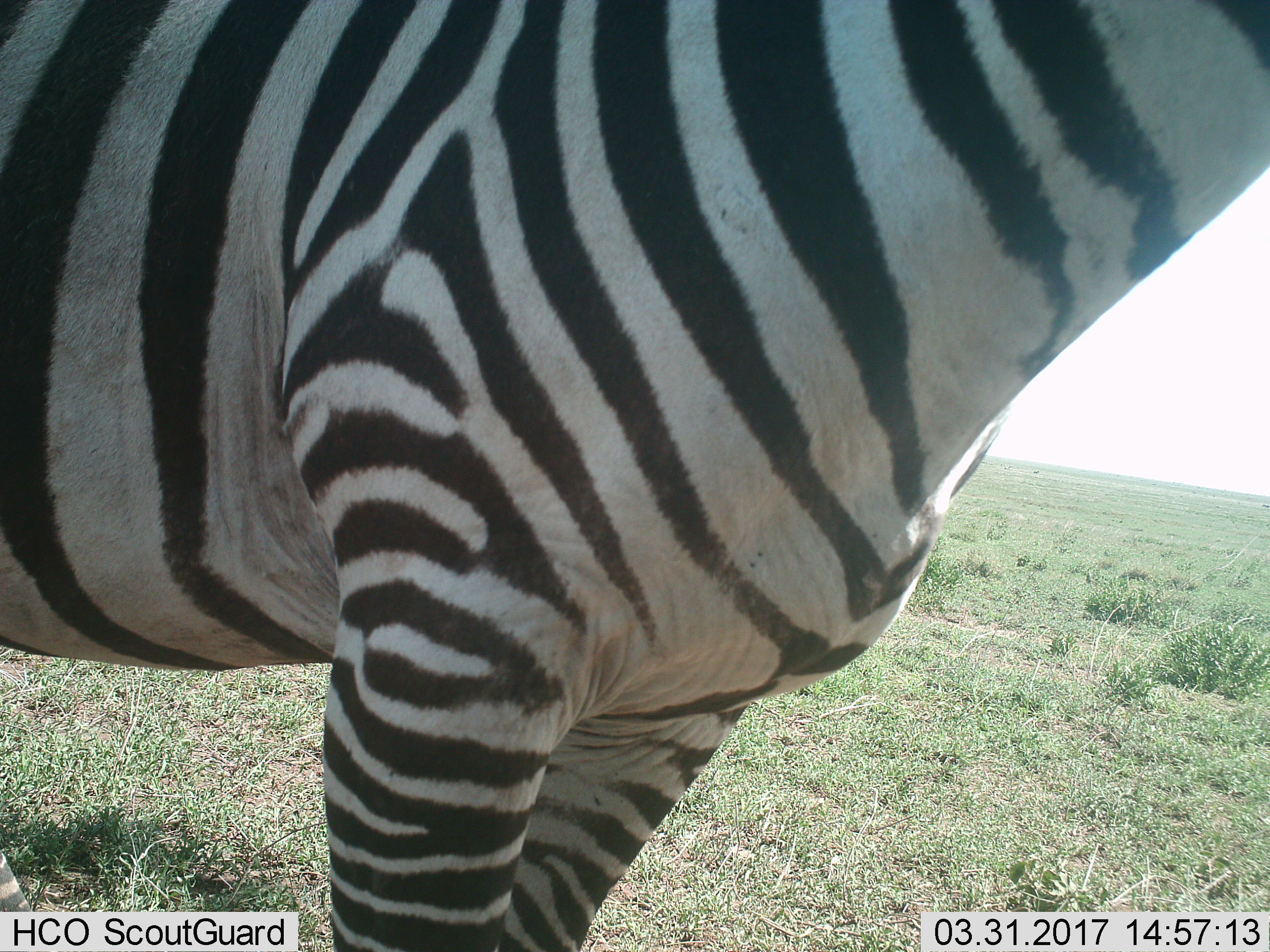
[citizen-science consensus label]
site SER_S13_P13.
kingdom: Animalia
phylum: Chordata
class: Mammalia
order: Perissodactyla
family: Equidae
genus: Equus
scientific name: Equus quagga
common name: plains zebra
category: zebraplains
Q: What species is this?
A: Zebraplains (plains zebra) (Equus quagga).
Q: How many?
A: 1.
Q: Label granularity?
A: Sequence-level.